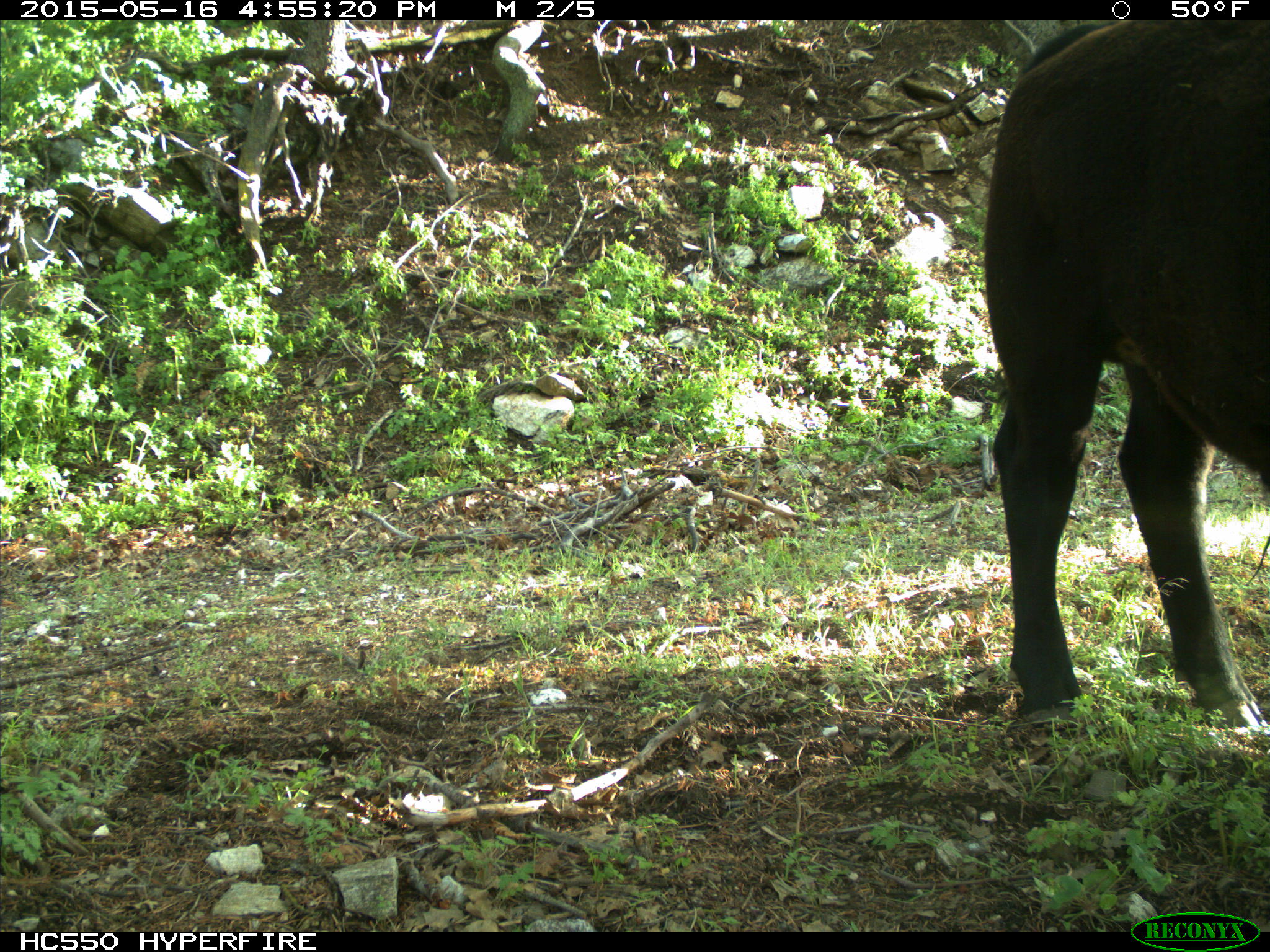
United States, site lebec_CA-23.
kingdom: Animalia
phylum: Chordata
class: Mammalia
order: Artiodactyla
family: Bovidae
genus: Bos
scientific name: Bos taurus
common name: domestic cow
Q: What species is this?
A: Bos taurus (domestic cow).